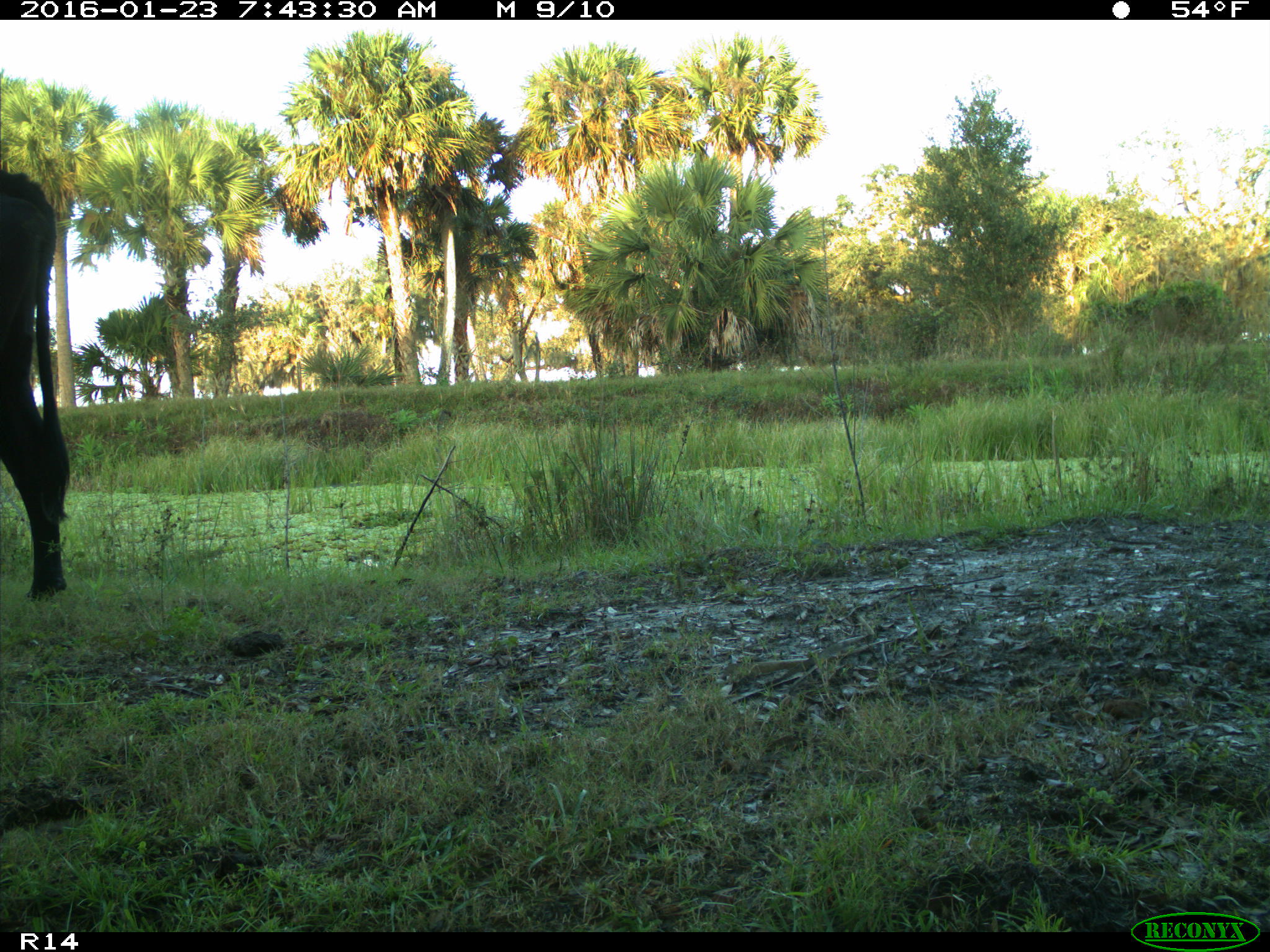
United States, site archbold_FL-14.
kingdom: Animalia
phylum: Chordata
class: Mammalia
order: Artiodactyla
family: Bovidae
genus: Bos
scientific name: Bos taurus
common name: domestic cow